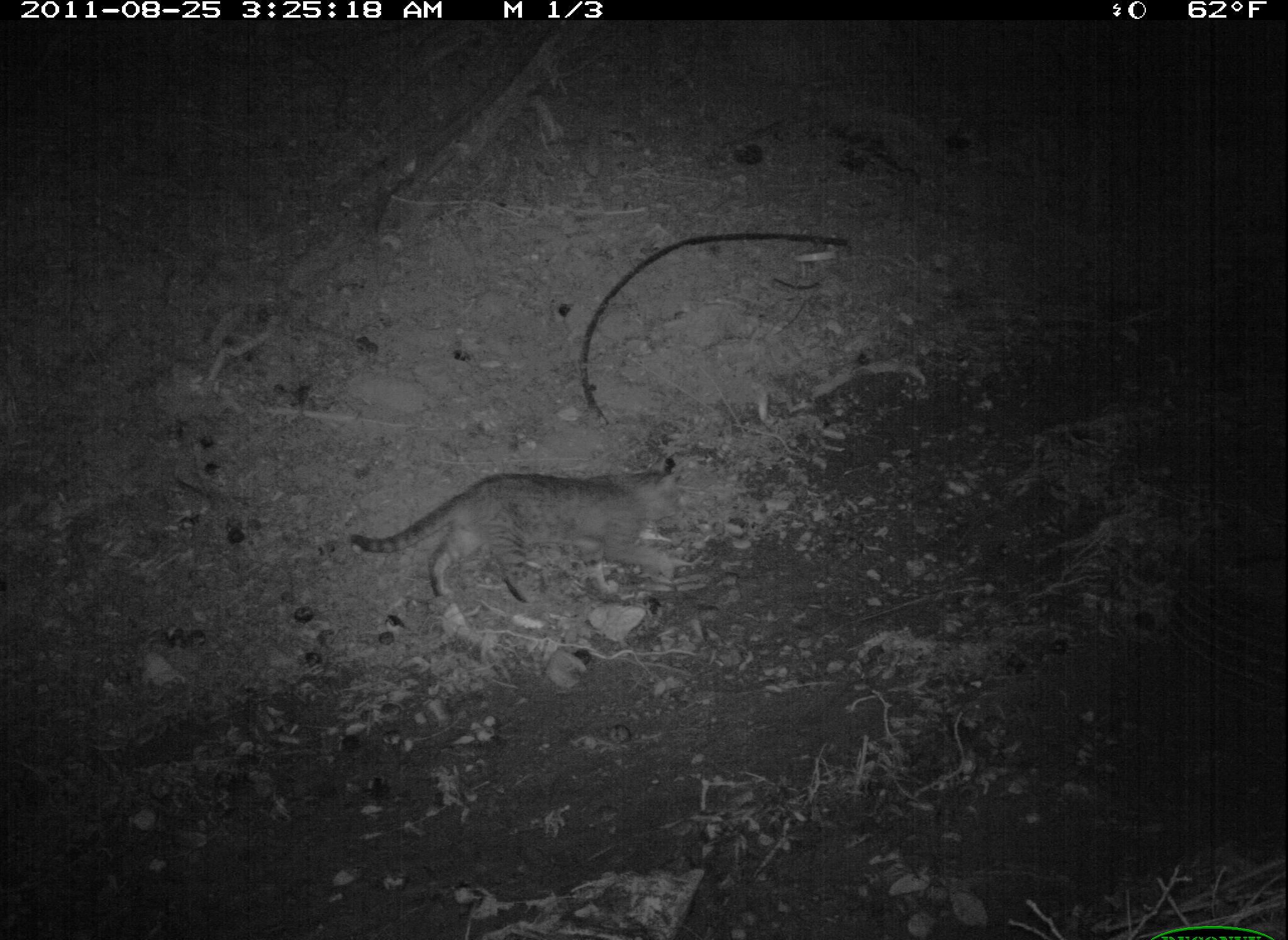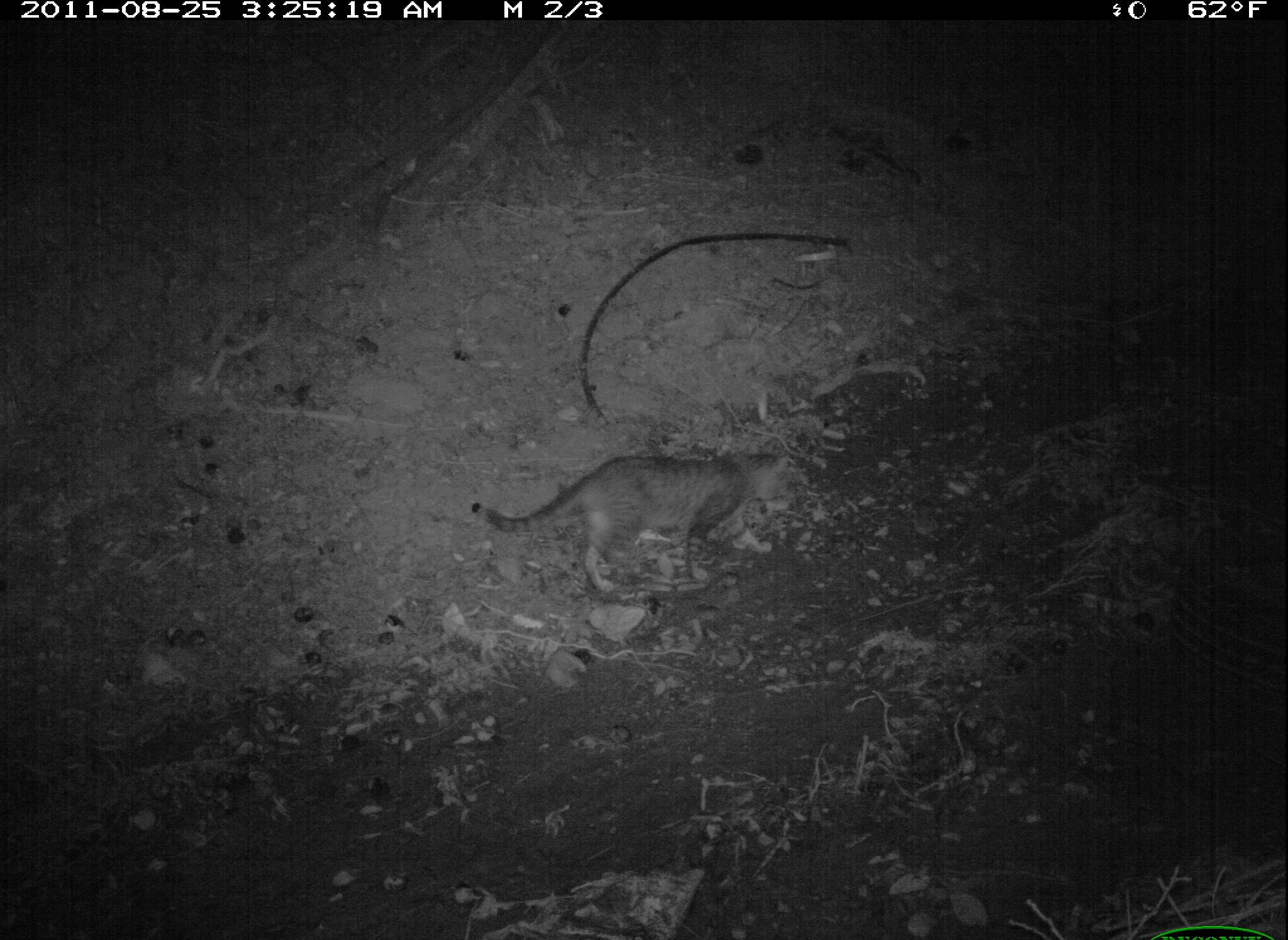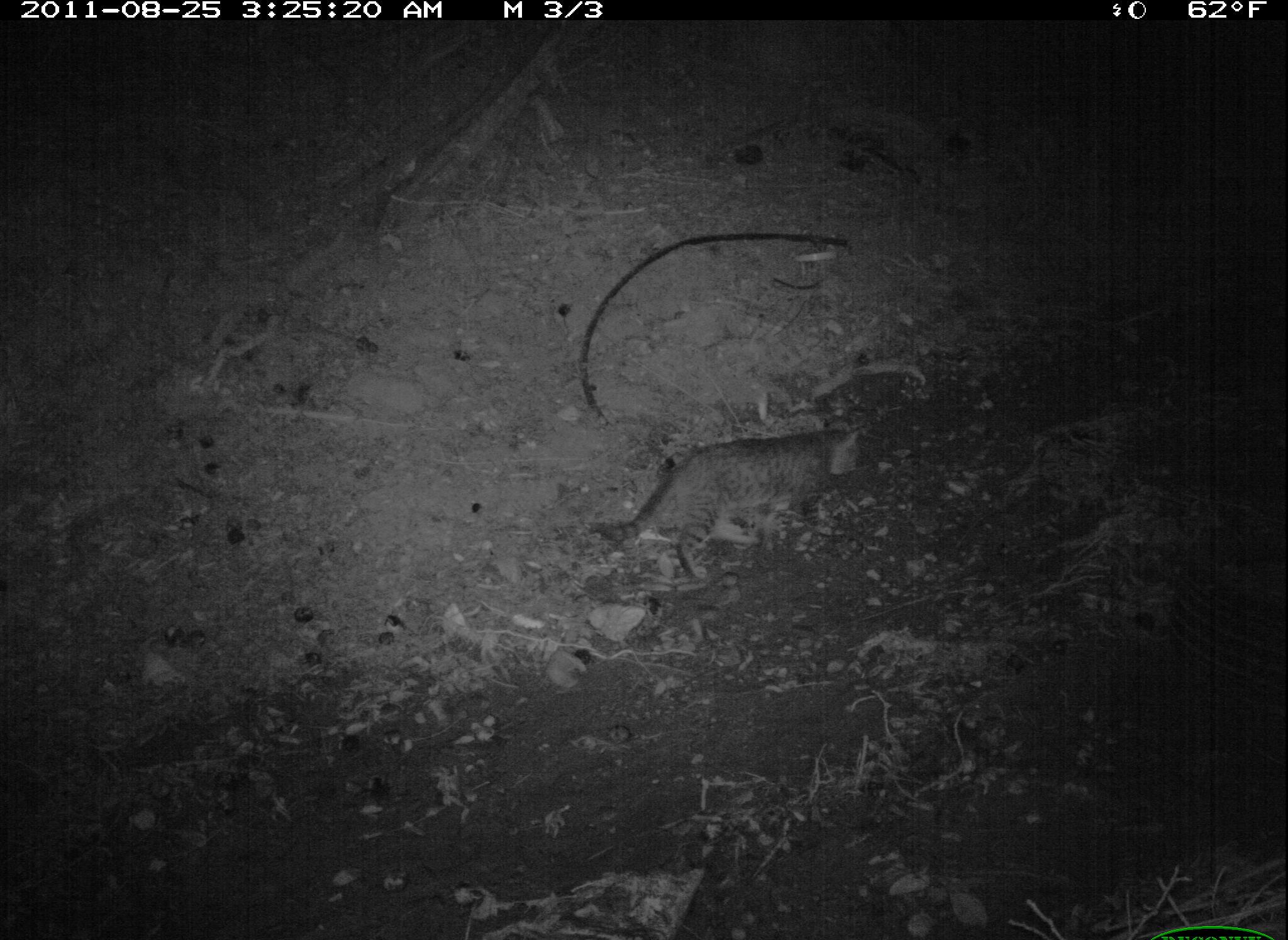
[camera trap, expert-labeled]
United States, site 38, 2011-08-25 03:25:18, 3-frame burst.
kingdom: Animalia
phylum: Chordata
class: Mammalia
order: Carnivora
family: Felidae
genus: Felis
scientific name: Felis catus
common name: cat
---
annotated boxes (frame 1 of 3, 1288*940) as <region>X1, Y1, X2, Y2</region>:
cat: <region>346, 453, 710, 609</region>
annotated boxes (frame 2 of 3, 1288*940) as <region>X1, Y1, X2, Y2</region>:
cat: <region>462, 440, 807, 614</region>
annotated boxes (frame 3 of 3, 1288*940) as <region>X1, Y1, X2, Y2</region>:
cat: <region>592, 417, 874, 586</region>